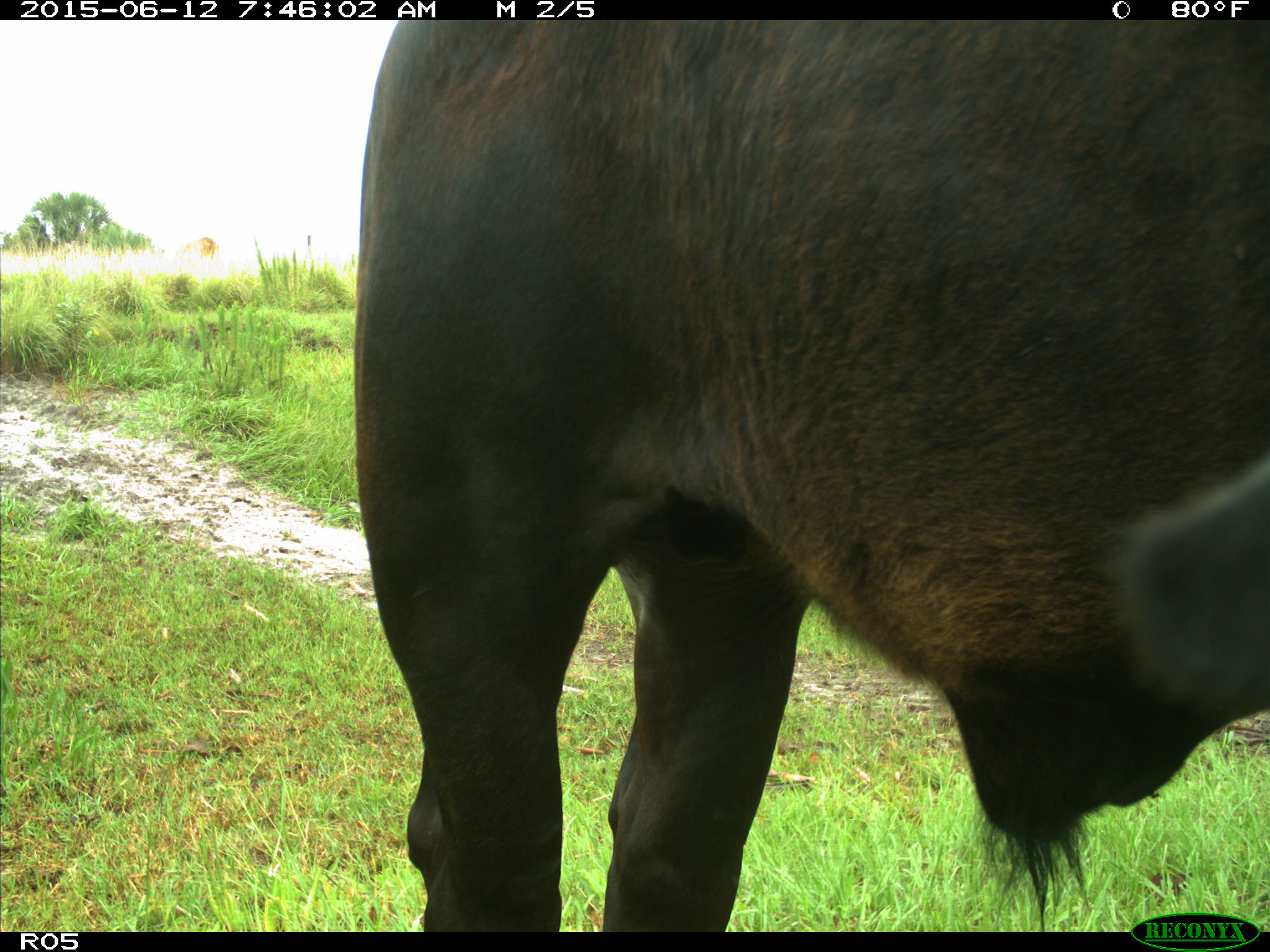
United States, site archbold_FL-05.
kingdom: Animalia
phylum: Chordata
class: Mammalia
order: Artiodactyla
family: Bovidae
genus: Bos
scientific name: Bos taurus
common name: domestic cow